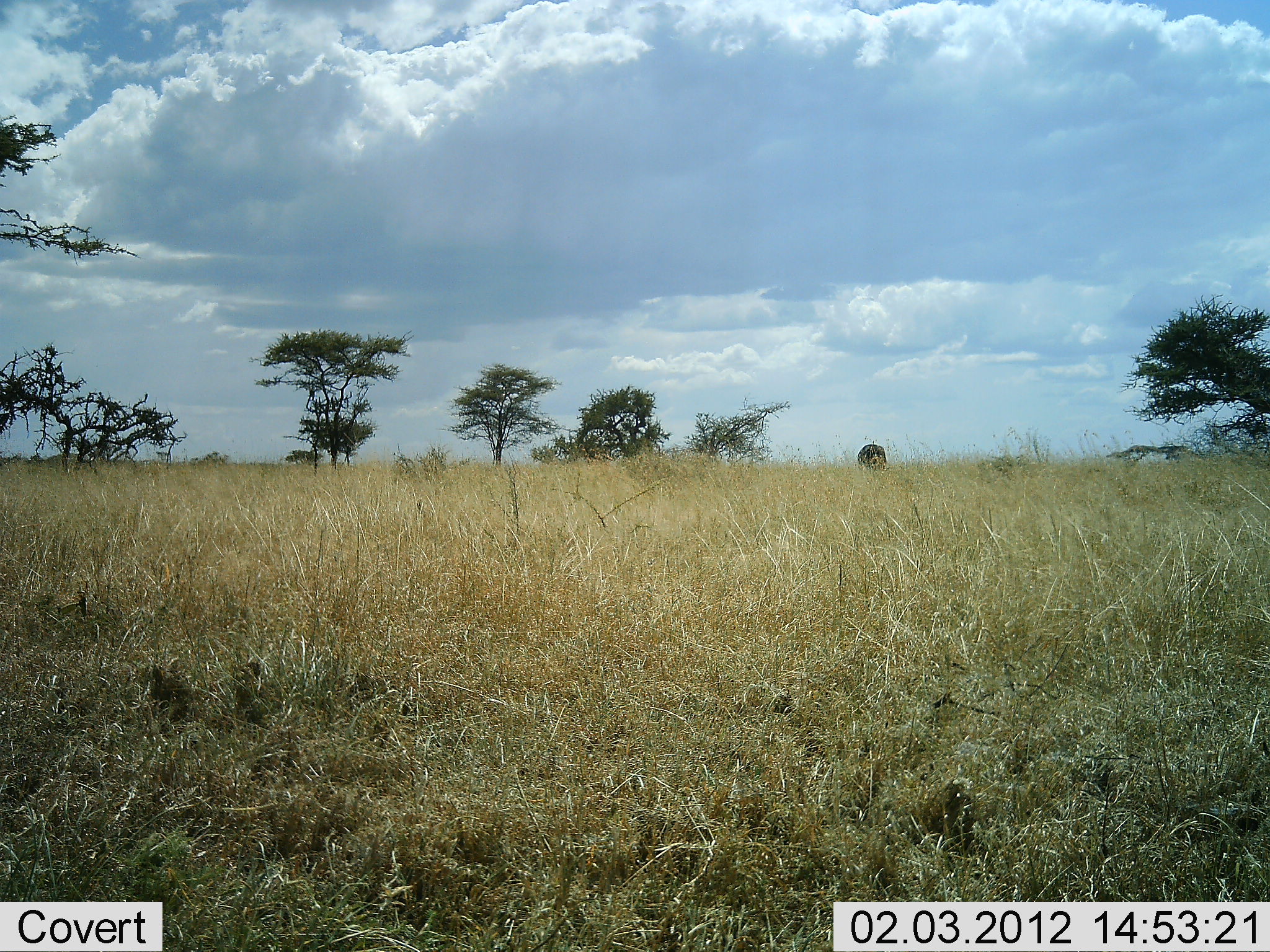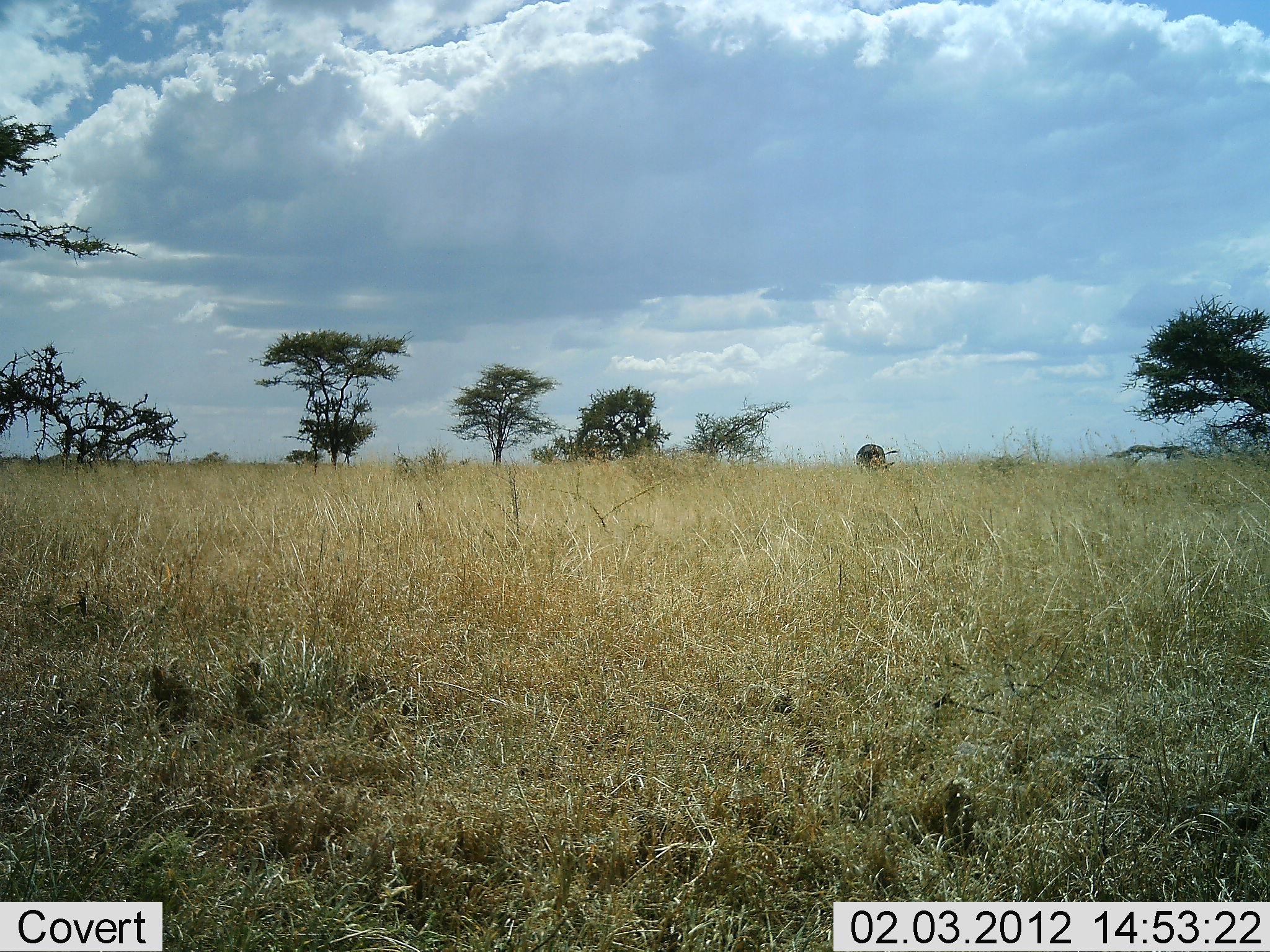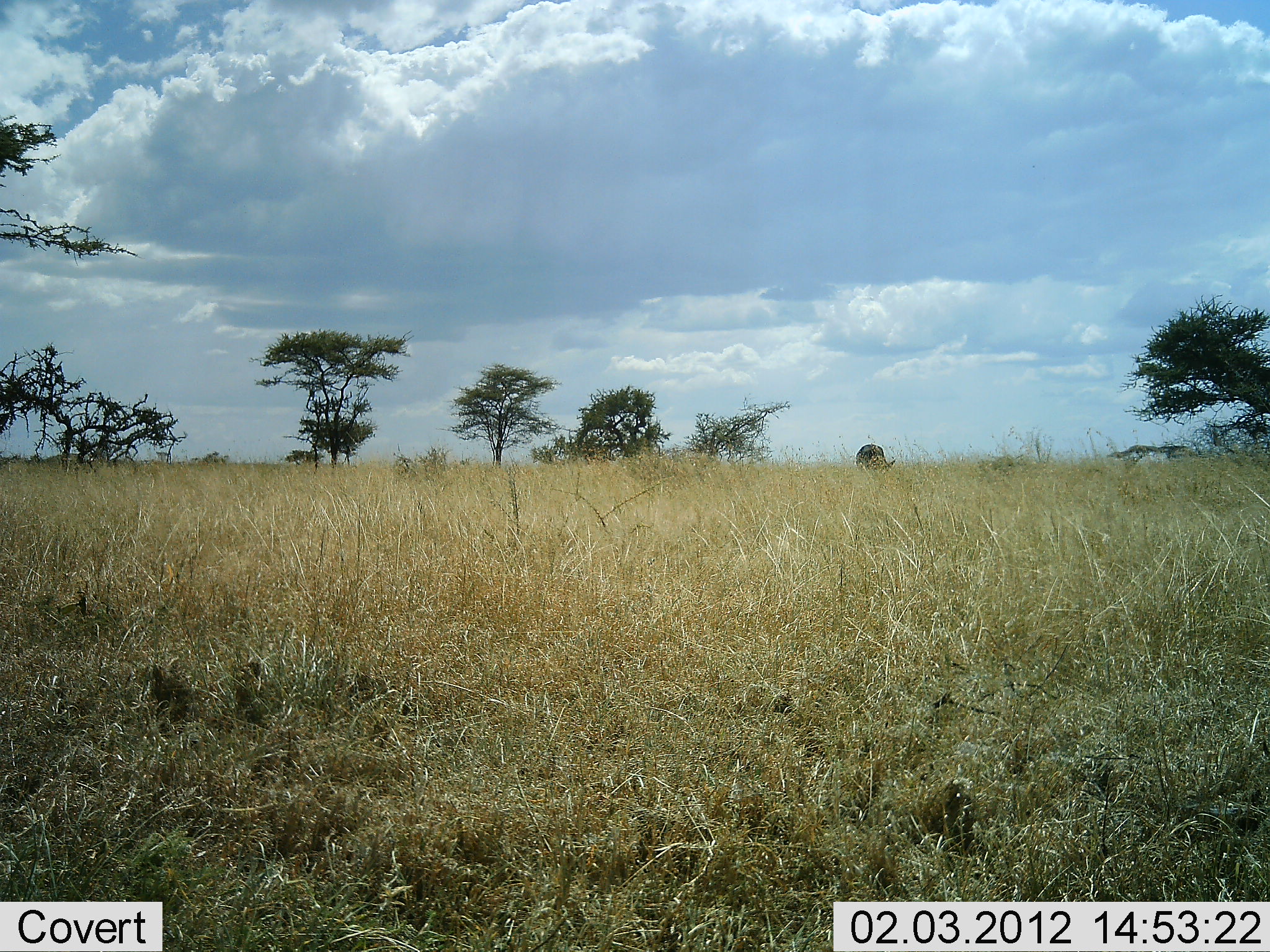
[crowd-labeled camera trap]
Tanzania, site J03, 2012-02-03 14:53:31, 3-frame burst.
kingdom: Animalia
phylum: Chordata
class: Mammalia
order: Artiodactyla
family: Bovidae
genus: Connochaetes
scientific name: Connochaetes taurinus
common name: blue wildebeest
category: wildebeest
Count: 1.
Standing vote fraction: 33%.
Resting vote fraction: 0%.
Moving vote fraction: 0%.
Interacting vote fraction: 0%.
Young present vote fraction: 0%.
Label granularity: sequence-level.